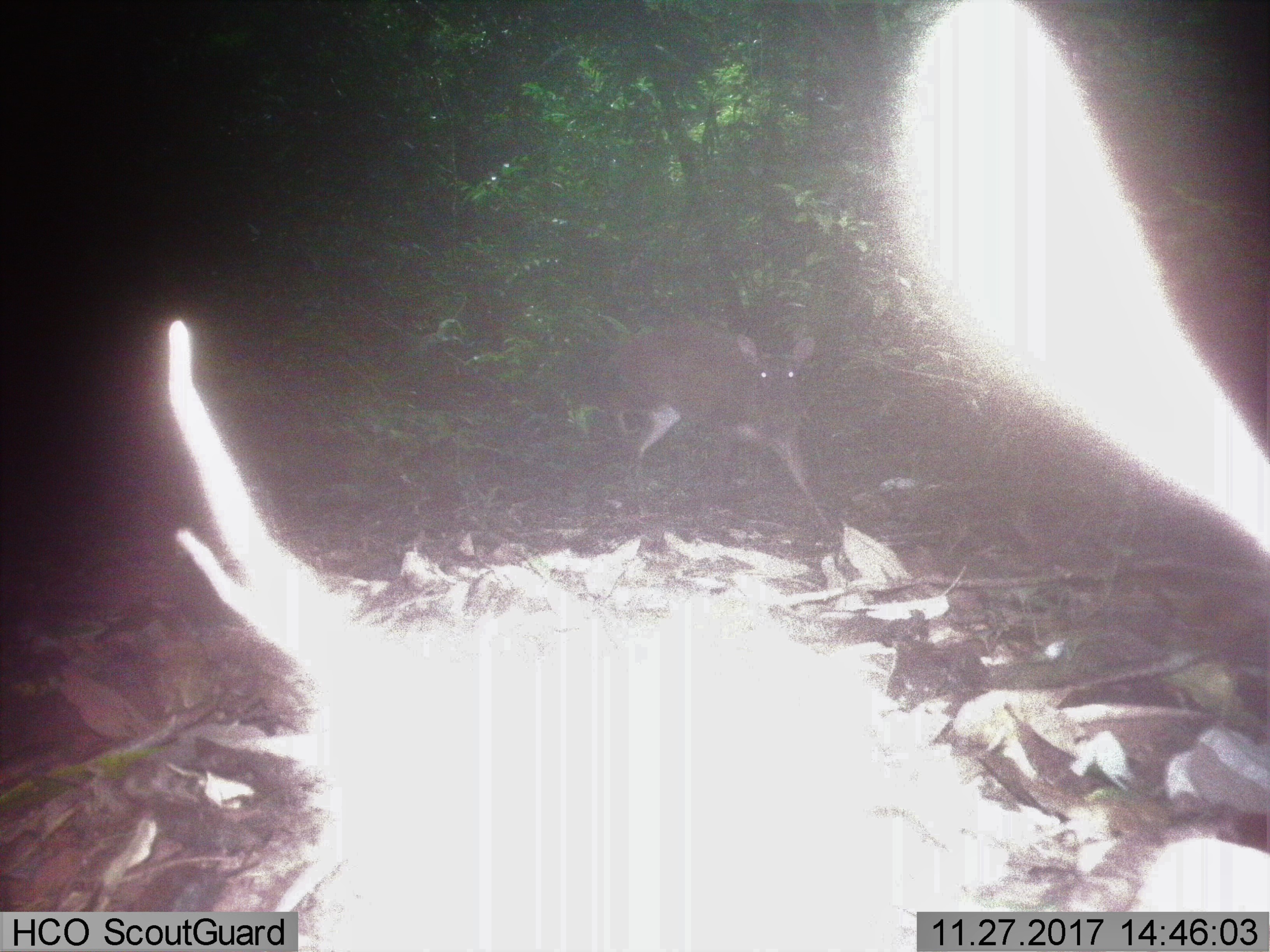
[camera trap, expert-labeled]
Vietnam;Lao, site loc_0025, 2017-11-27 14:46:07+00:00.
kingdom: Animalia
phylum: Chordata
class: Mammalia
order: Artiodactyla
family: Cervidae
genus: Muntiacus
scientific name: Muntiacus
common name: muntjacs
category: unidentified muntjac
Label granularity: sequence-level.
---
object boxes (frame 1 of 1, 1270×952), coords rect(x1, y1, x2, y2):
unidentified muntjac: rect(600, 317, 840, 538)